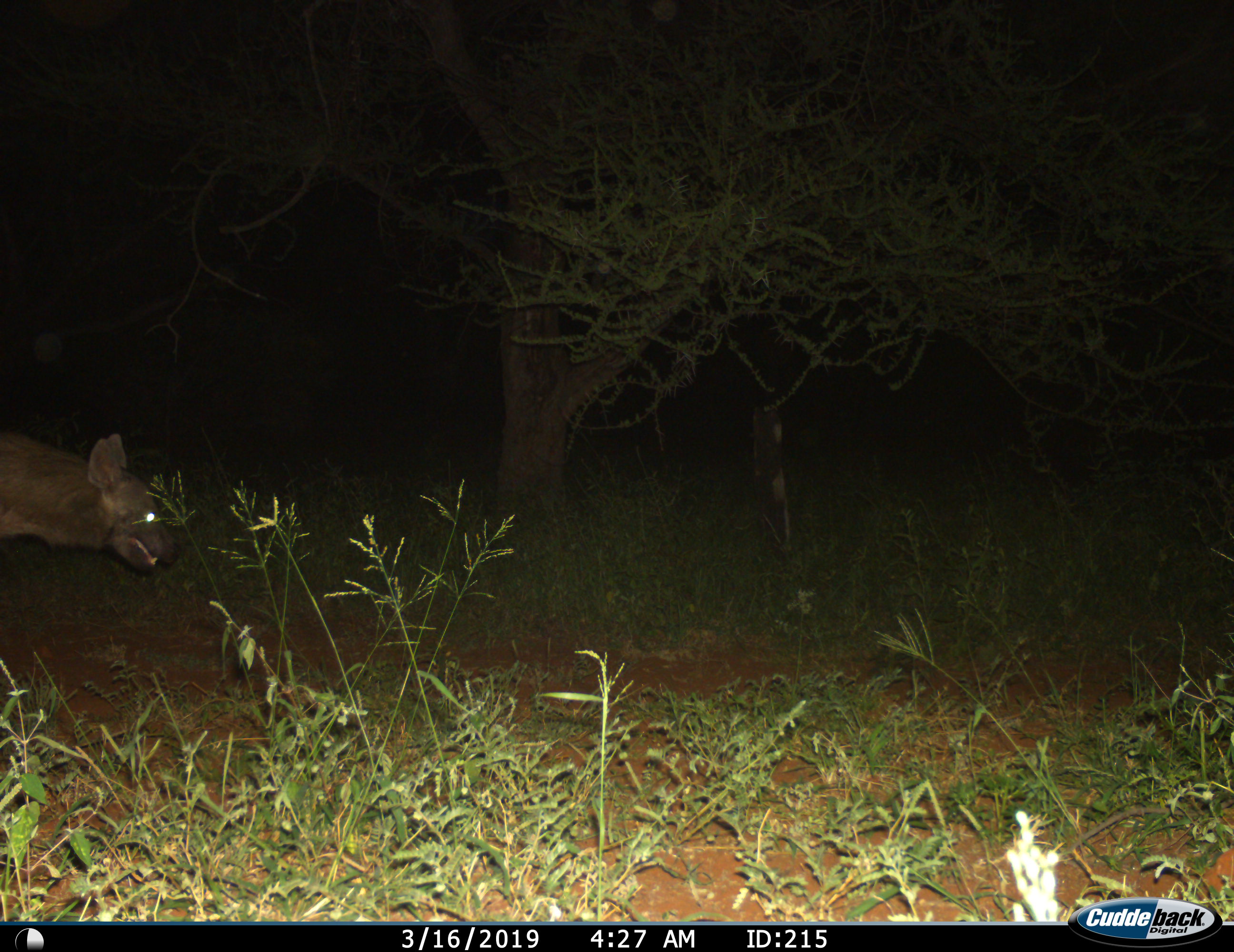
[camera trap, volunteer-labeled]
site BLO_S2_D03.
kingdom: Animalia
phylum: Chordata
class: Mammalia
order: Carnivora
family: Hyaenidae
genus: Parahyaena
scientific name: Parahyaena brunnea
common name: brown hyena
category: hyenabrown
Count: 1.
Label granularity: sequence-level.